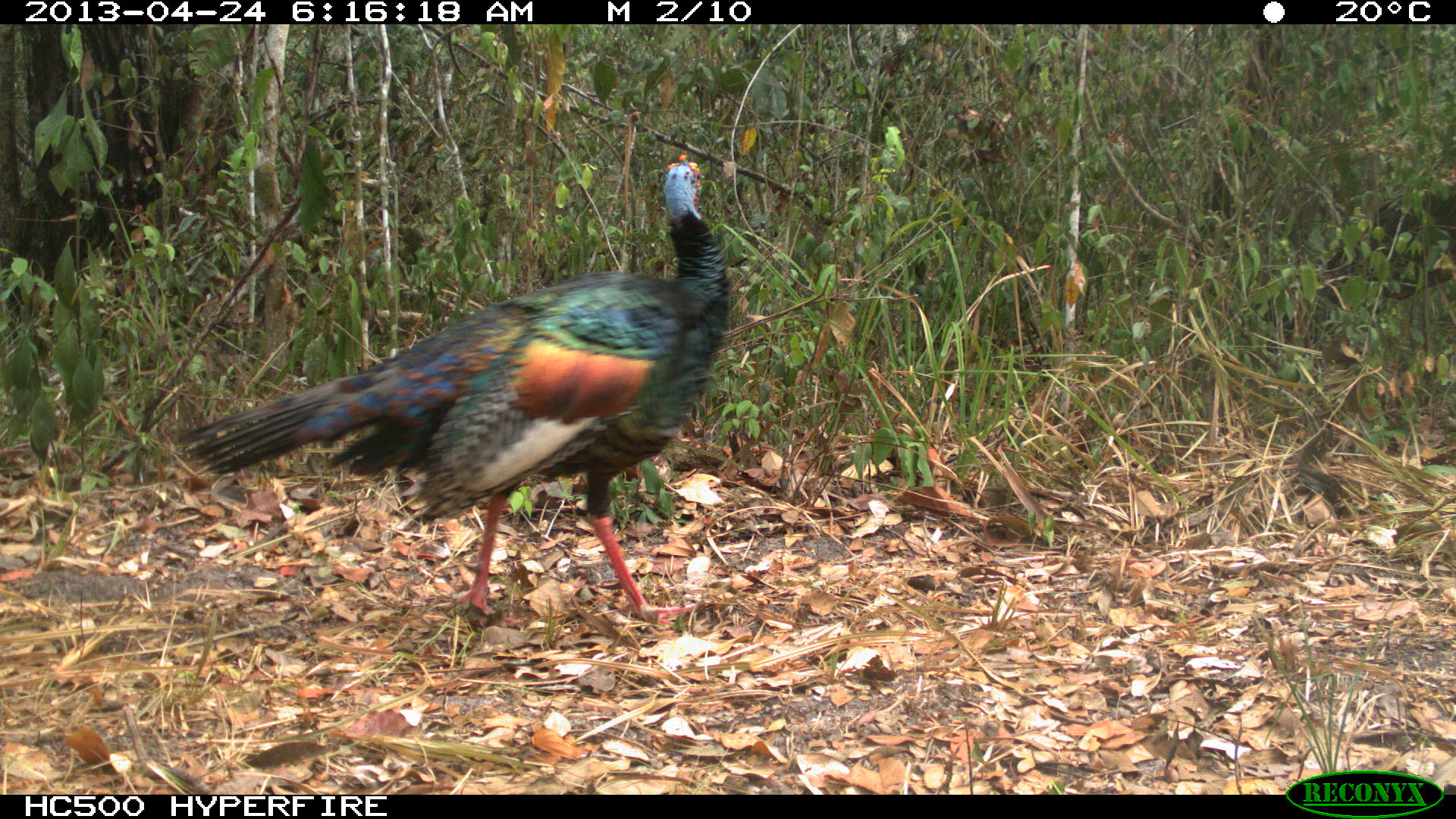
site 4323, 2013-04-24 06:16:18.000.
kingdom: Animalia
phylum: Chordata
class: Aves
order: Galliformes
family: Phasianidae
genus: Meleagris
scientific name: Meleagris ocellata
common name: ocellated turkey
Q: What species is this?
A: Meleagris ocellata (ocellated turkey).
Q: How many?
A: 1.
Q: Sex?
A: Male.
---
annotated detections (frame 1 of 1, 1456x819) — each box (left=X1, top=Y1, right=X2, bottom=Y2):
meleagris ocellata: (left=175, top=150, right=731, bottom=625)